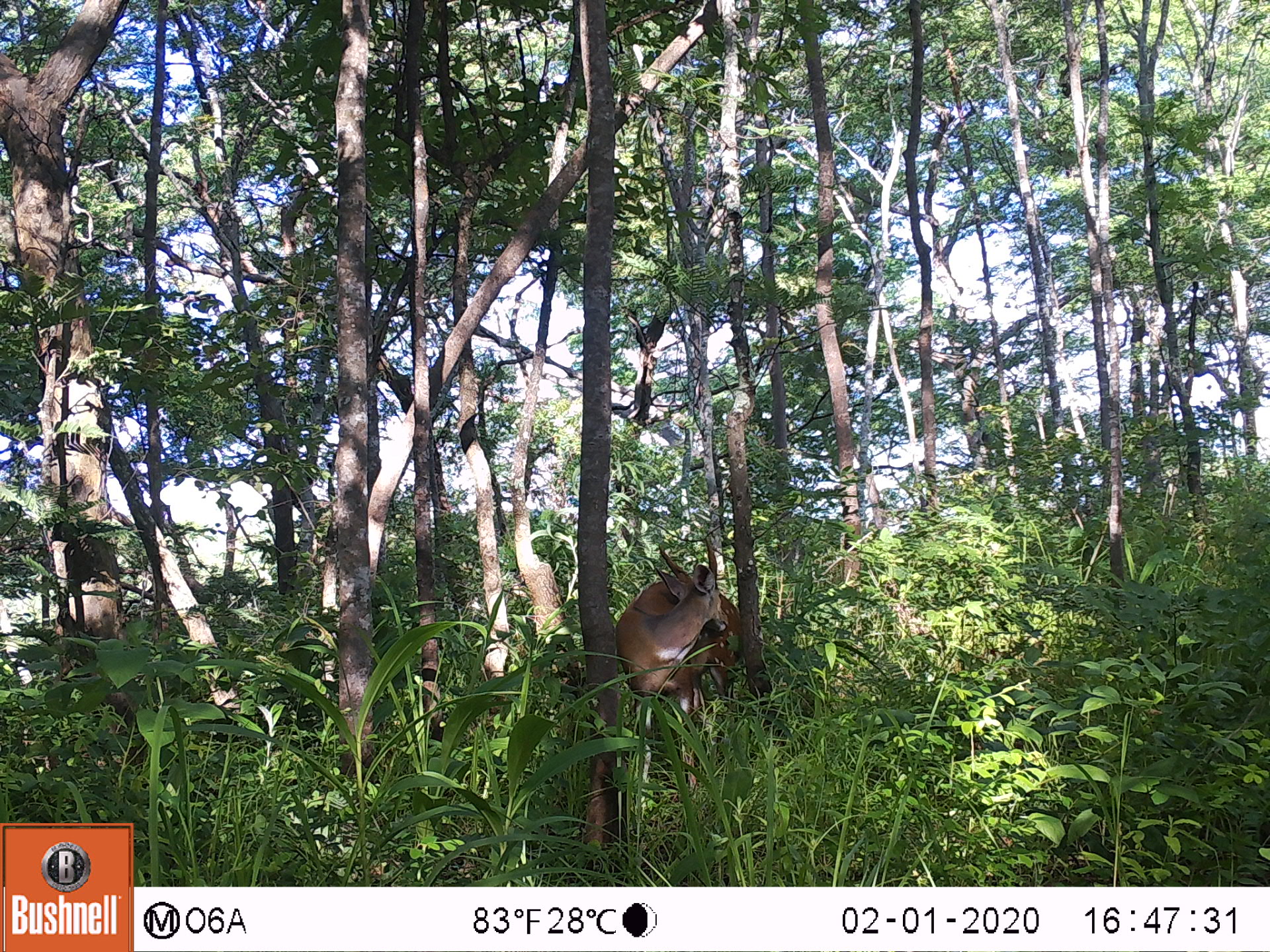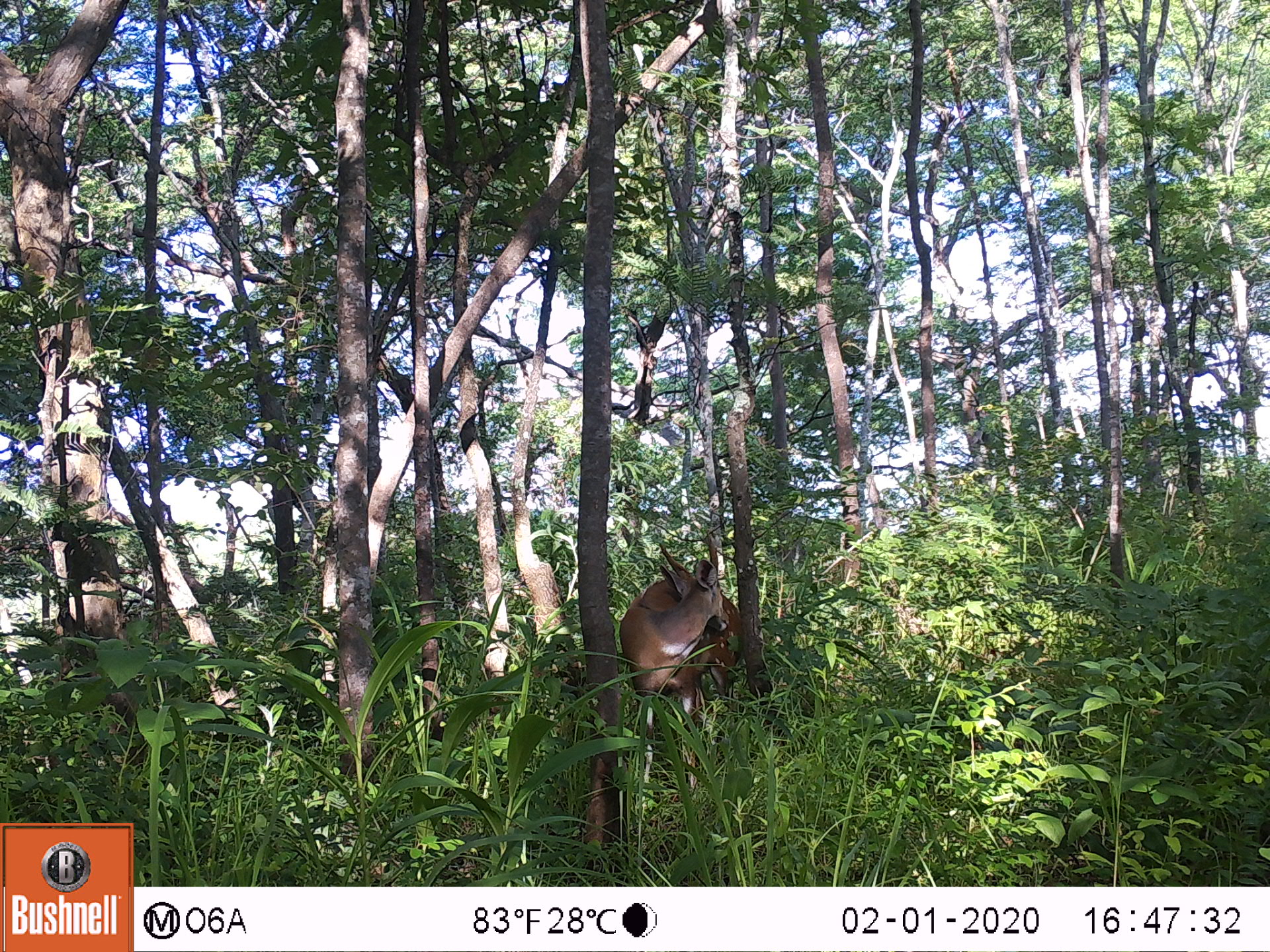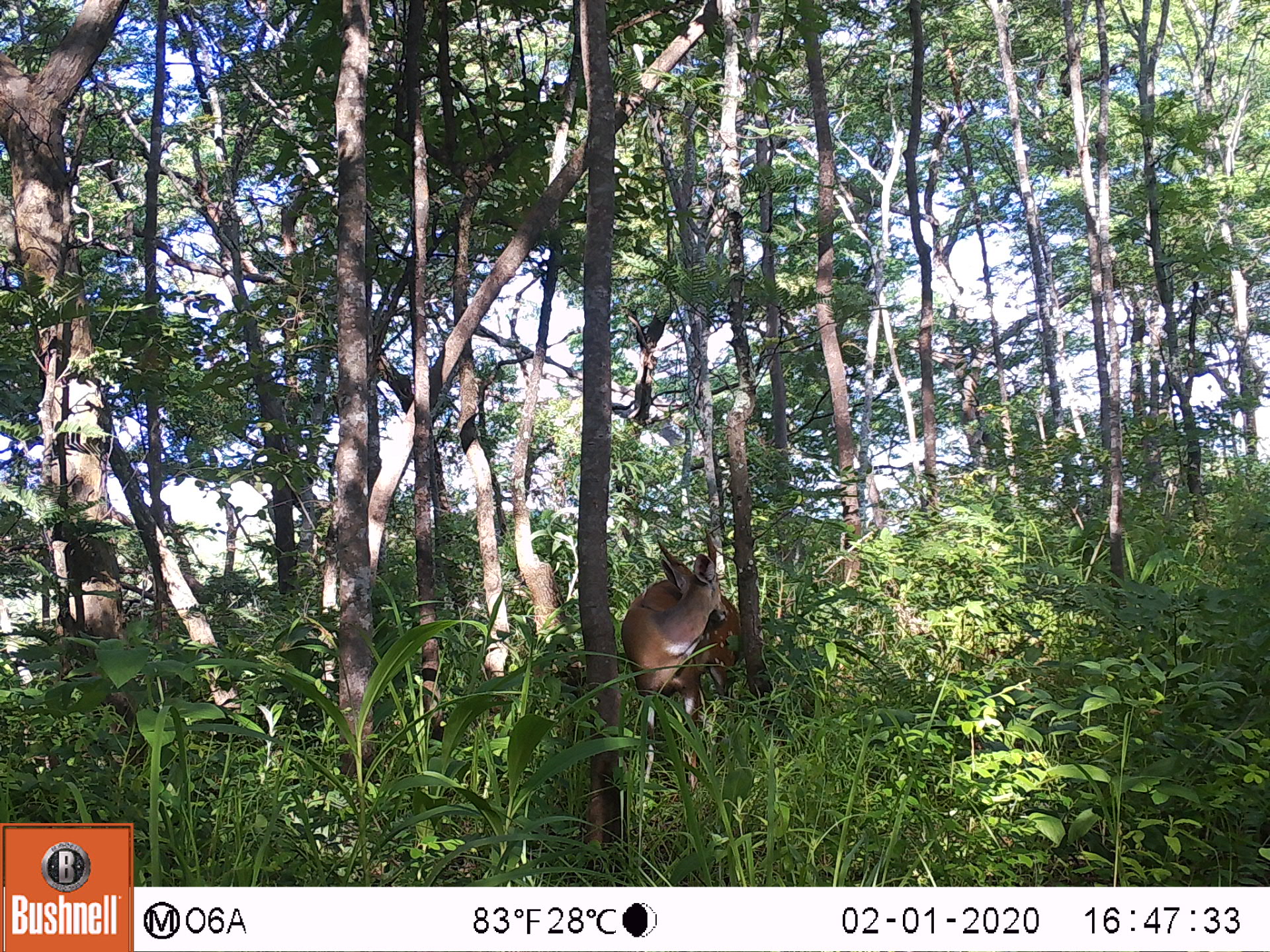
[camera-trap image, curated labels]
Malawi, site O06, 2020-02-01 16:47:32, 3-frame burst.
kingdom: Animalia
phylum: Chordata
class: Mammalia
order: Artiodactyla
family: Bovidae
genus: Tragelaphus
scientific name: Tragelaphus sylvaticus sylvaticus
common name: cape bushbuck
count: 1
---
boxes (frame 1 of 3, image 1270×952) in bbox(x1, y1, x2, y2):
cape bushbuck: bbox(616, 529, 750, 793)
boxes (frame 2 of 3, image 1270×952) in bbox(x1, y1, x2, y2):
cape bushbuck: bbox(618, 519, 746, 788)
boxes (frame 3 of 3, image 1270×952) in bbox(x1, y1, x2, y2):
cape bushbuck: bbox(621, 519, 746, 789)